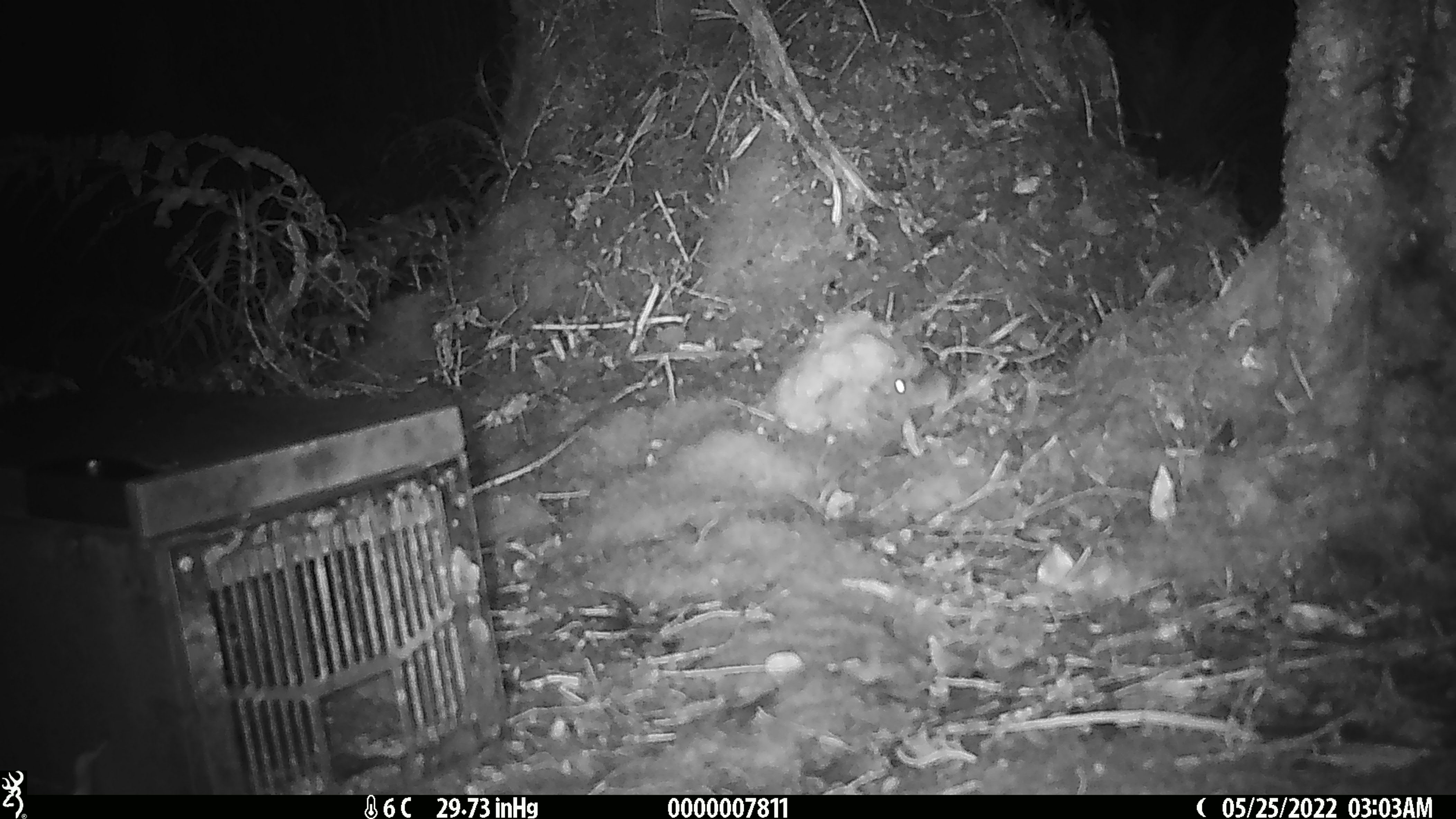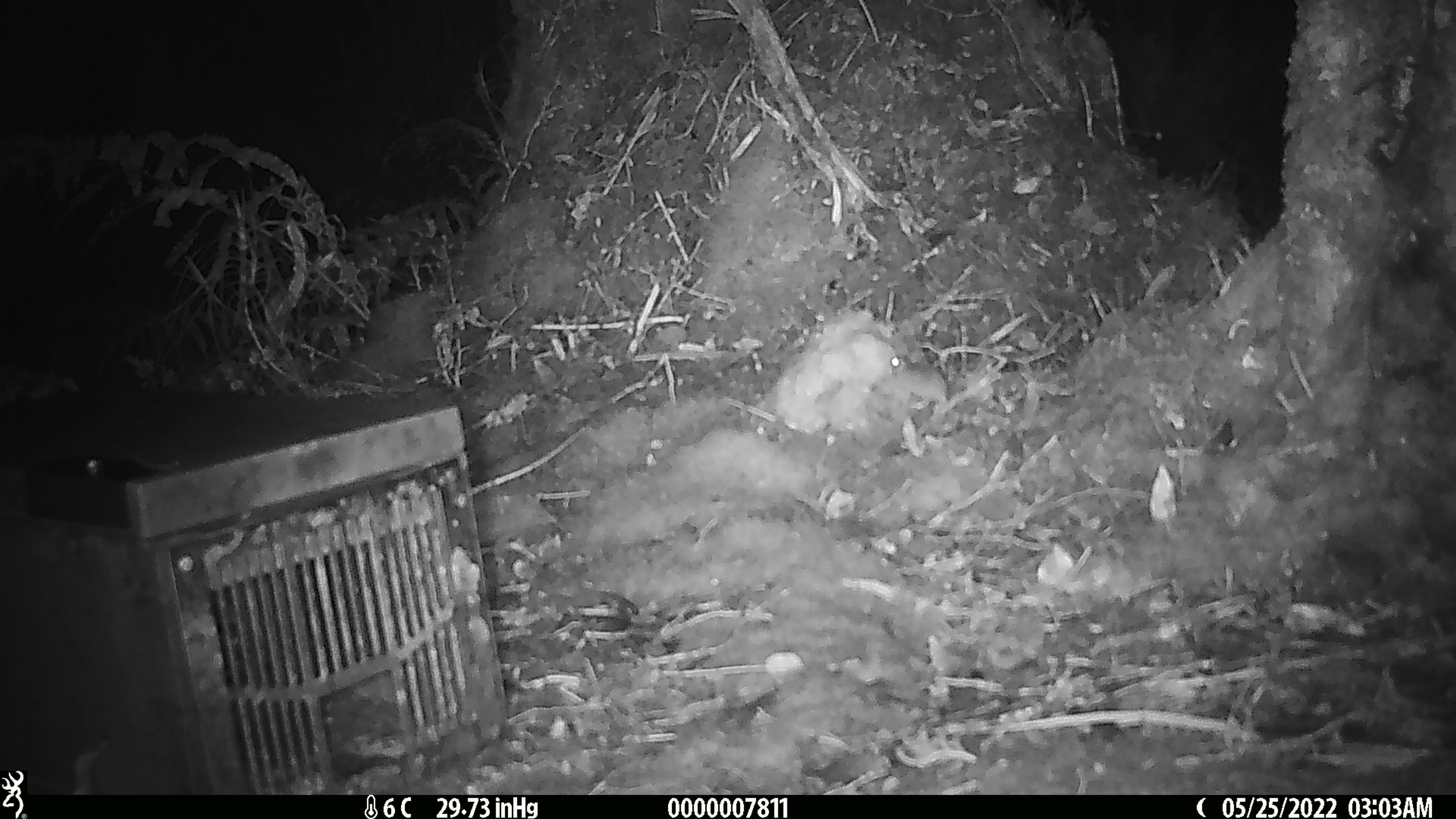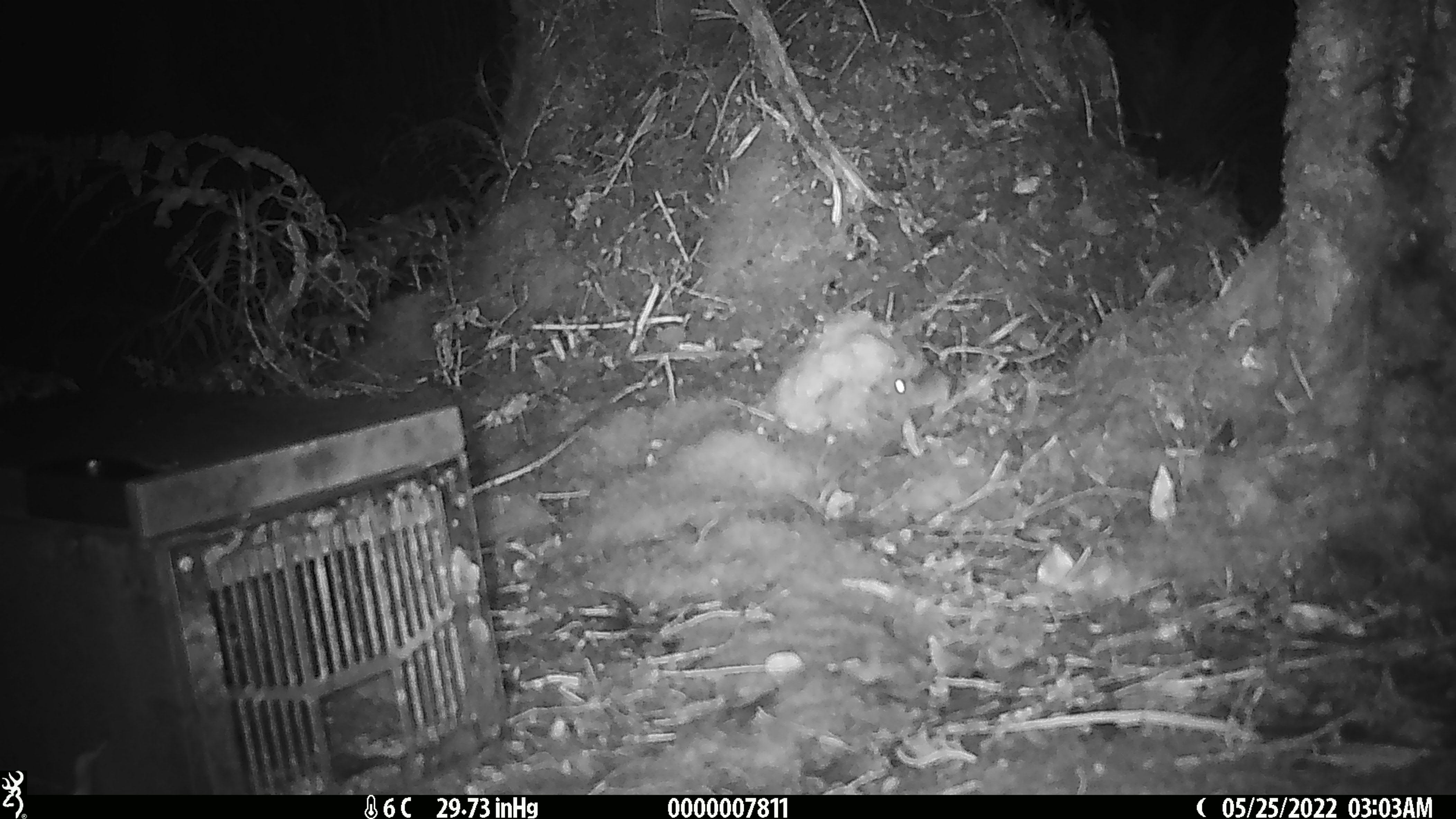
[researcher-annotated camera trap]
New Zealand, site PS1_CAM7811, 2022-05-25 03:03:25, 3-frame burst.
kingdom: Animalia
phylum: Chordata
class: Mammalia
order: Rodentia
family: Muridae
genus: Mus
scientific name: Mus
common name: mouse